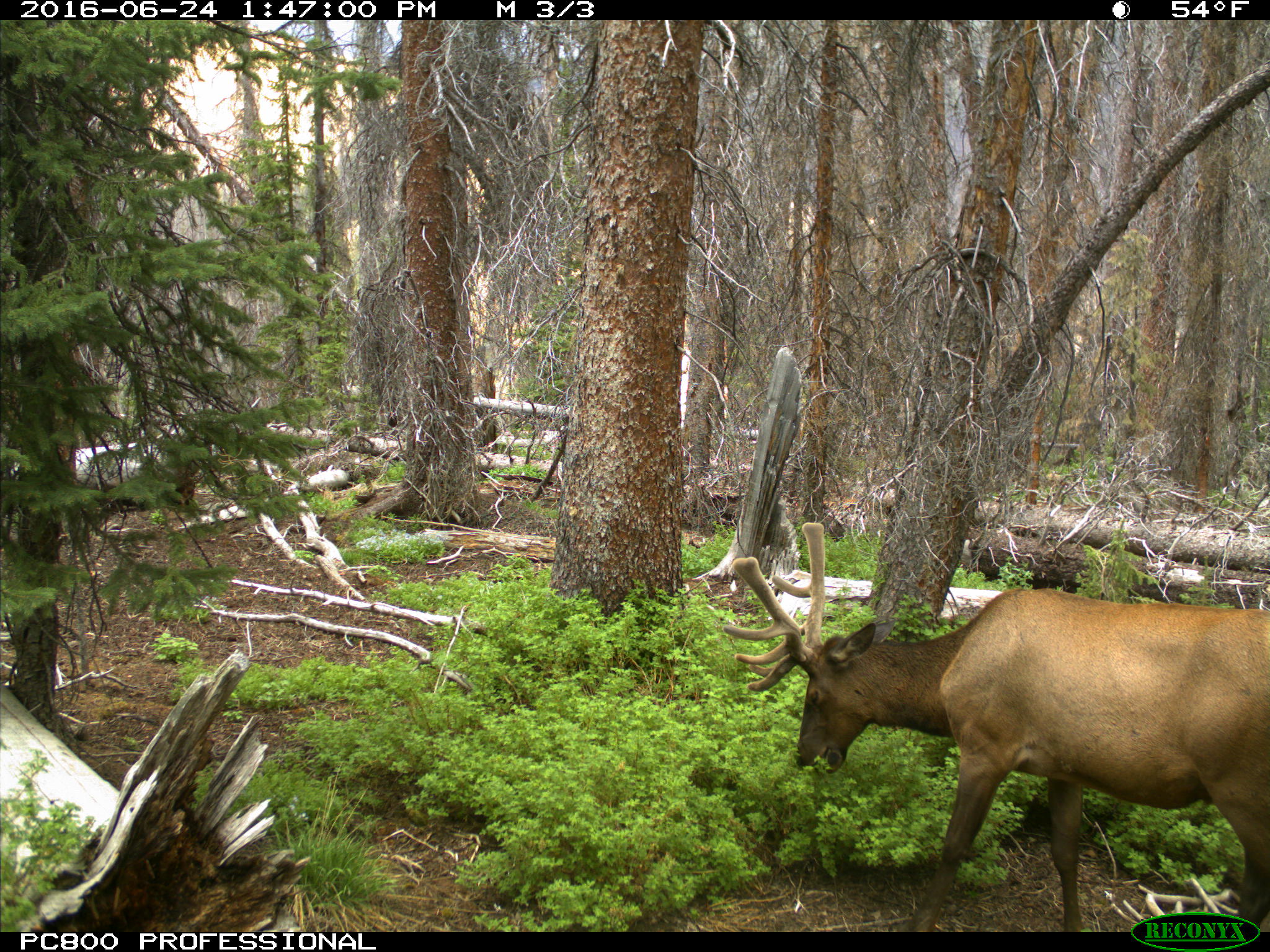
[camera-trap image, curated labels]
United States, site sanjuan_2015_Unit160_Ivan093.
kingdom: Animalia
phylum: Chordata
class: Mammalia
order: Artiodactyla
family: Cervidae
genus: Cervus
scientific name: Cervus elaphus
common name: red deer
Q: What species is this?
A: Cervus elaphus (red deer).